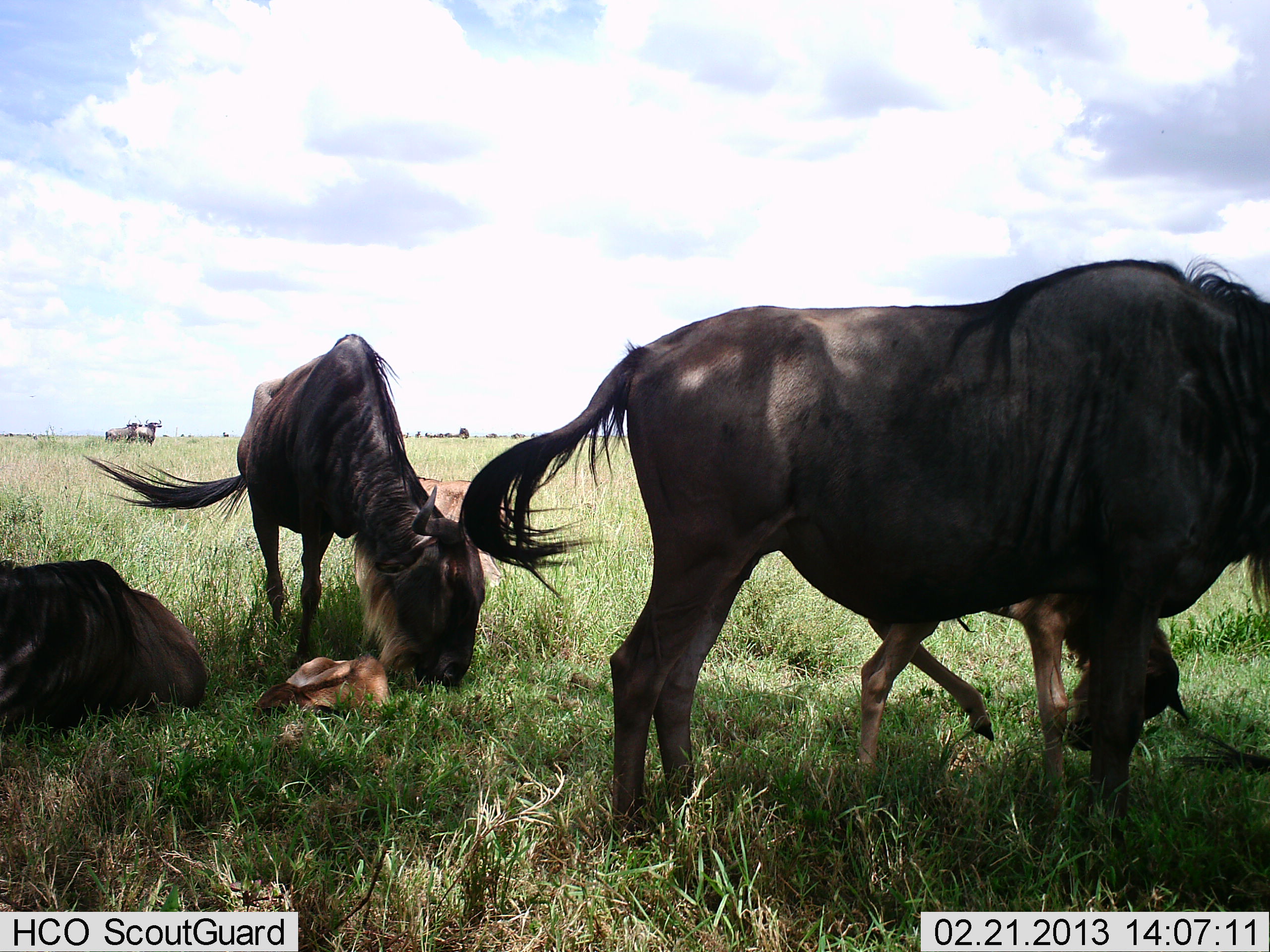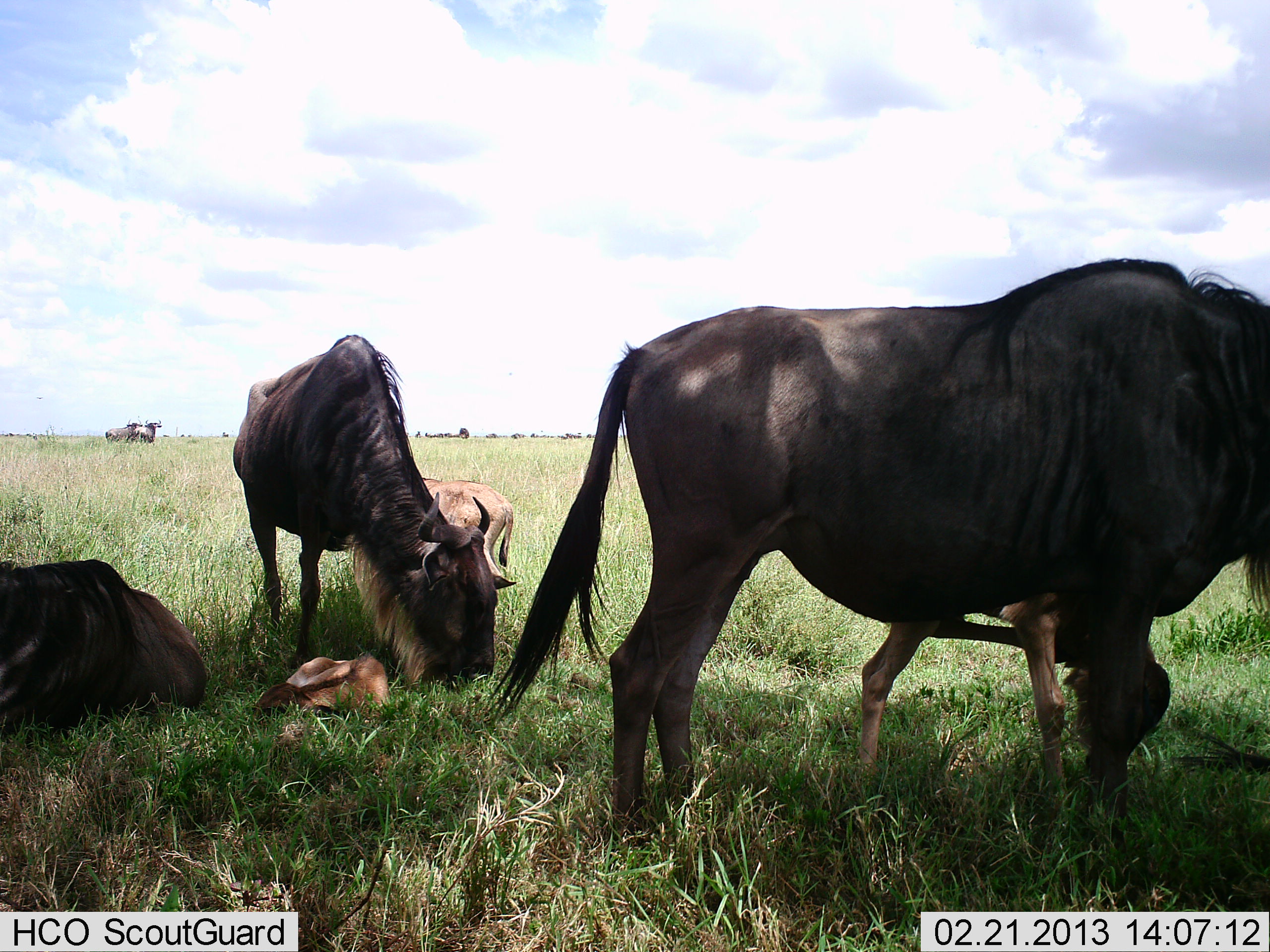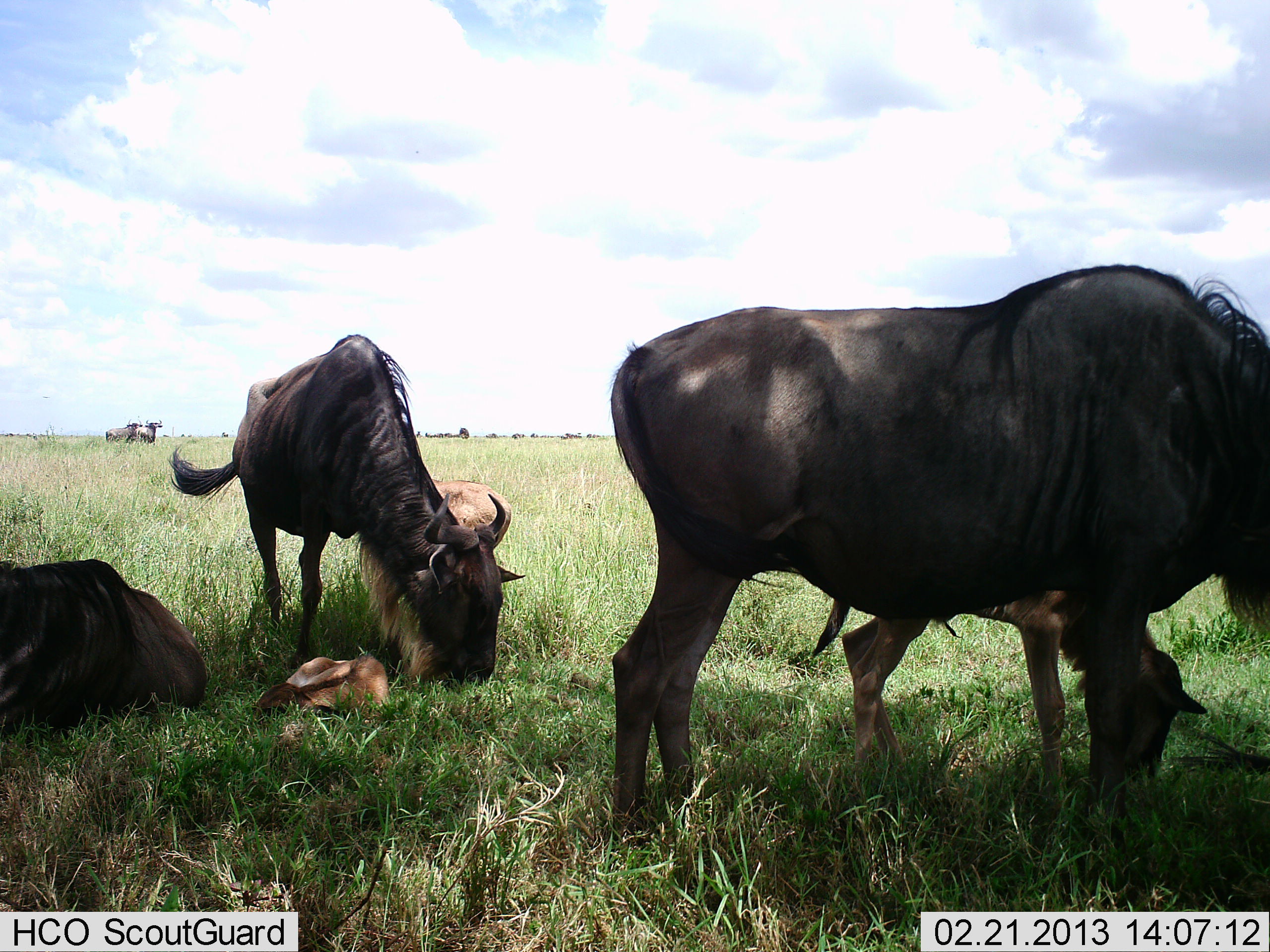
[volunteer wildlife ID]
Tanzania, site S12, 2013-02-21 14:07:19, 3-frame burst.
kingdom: Animalia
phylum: Chordata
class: Mammalia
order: Artiodactyla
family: Bovidae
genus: Connochaetes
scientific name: Connochaetes taurinus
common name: blue wildebeest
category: wildebeest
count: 6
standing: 58%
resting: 83%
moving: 4%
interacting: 12%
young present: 67%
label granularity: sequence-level